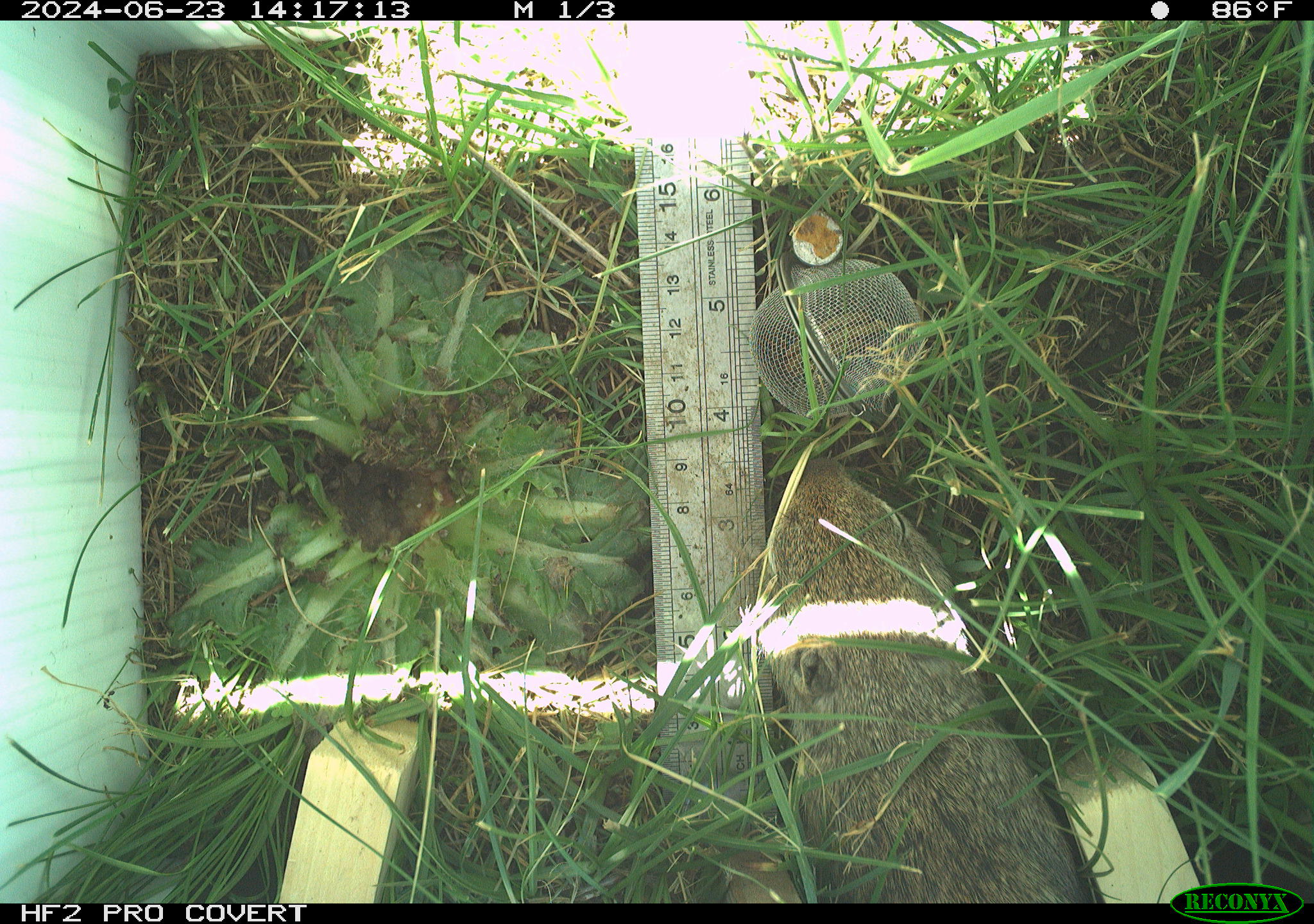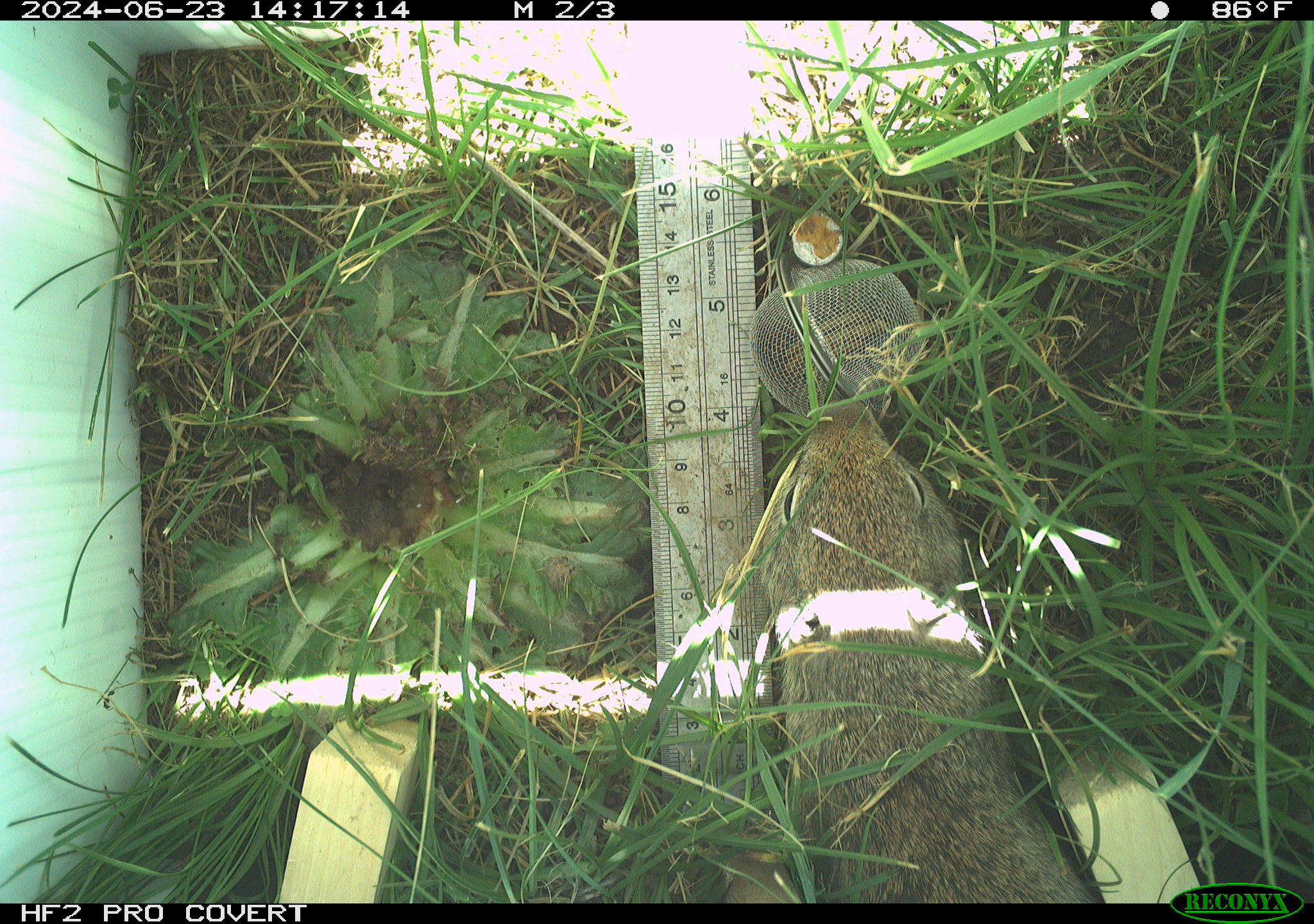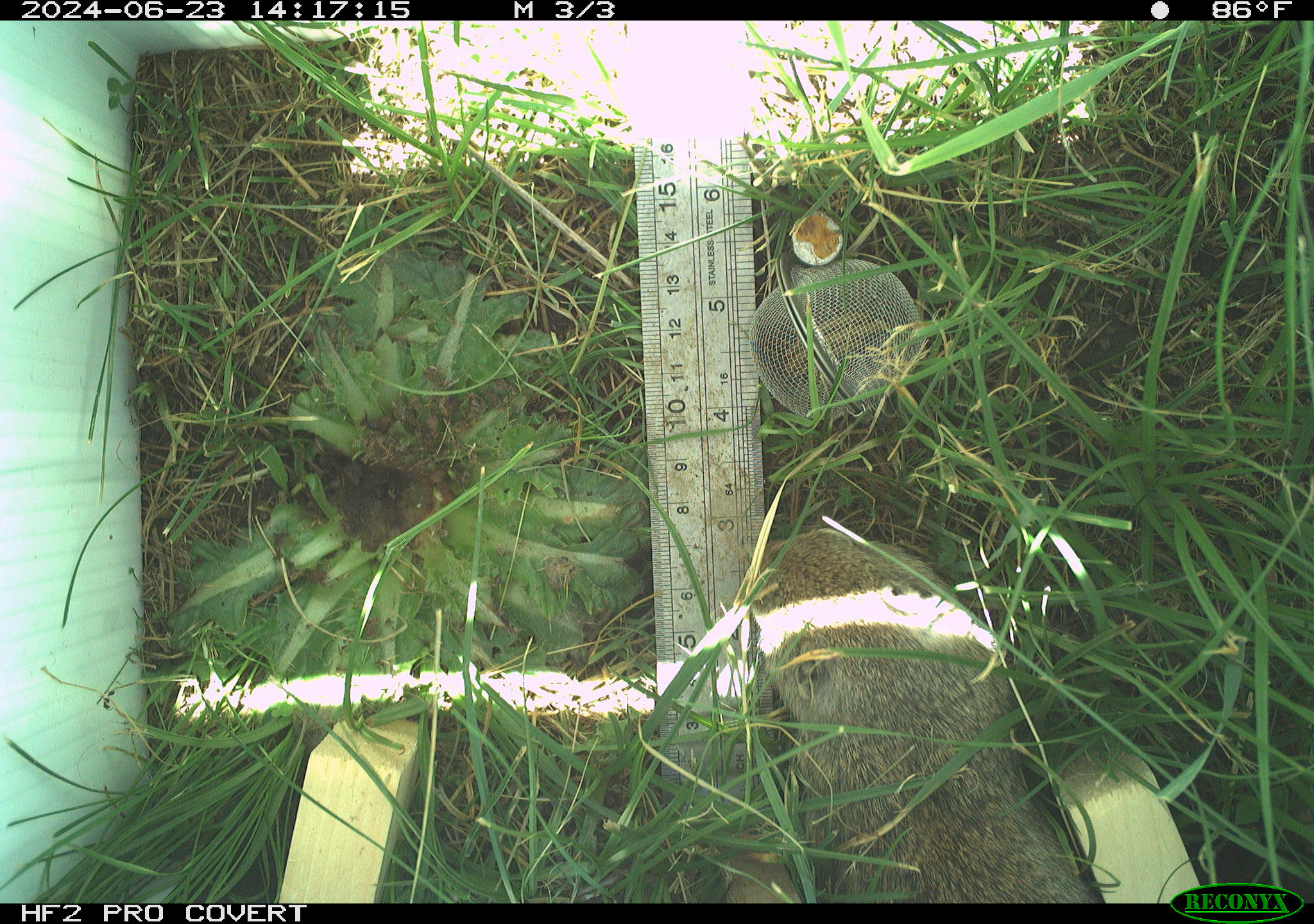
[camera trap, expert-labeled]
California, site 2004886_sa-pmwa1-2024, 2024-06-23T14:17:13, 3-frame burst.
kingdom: Animalia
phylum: Chordata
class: Mammalia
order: Rodentia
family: Sciuridae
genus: Urocitellus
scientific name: Urocitellus beldingi beldingi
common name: belding's ground squirrel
Belding's ground squirrel (Urocitellus beldingi beldingi).